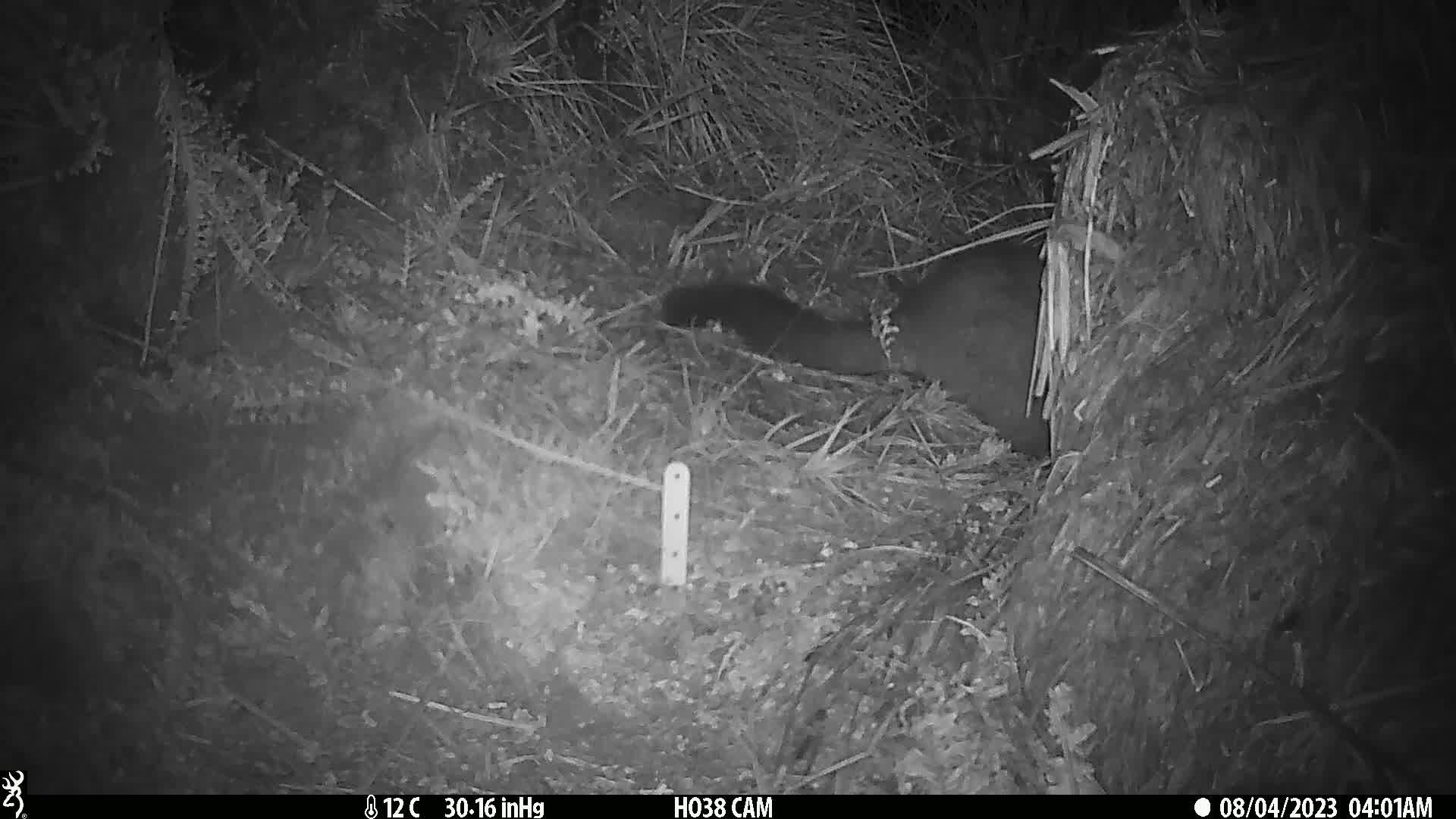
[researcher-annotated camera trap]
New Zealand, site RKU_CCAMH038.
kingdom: Animalia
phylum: Chordata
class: Mammalia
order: Diprotodontia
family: Phalangeridae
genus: Trichosurus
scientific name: Trichosurus vulpecula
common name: common brushtail possum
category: possum